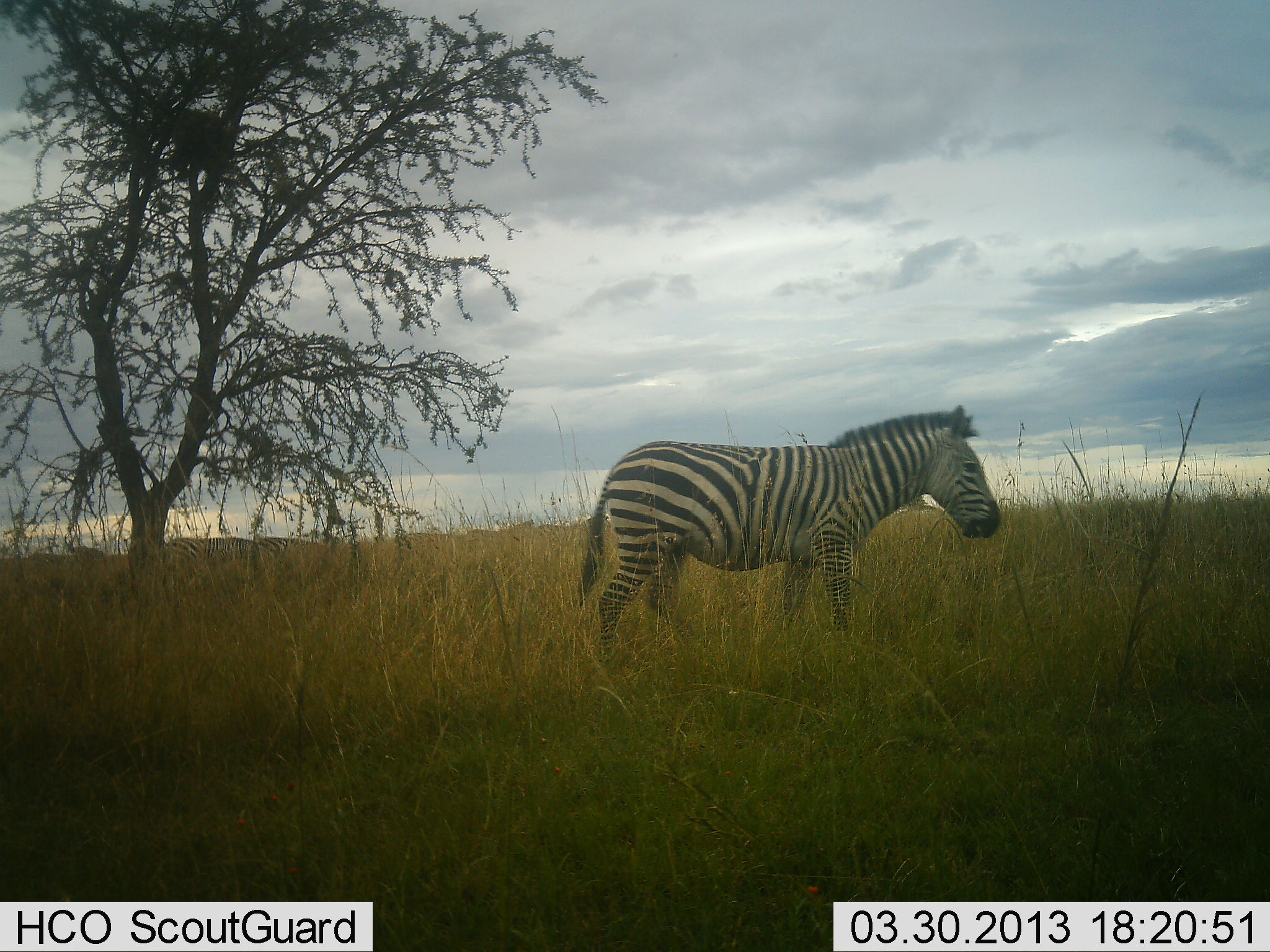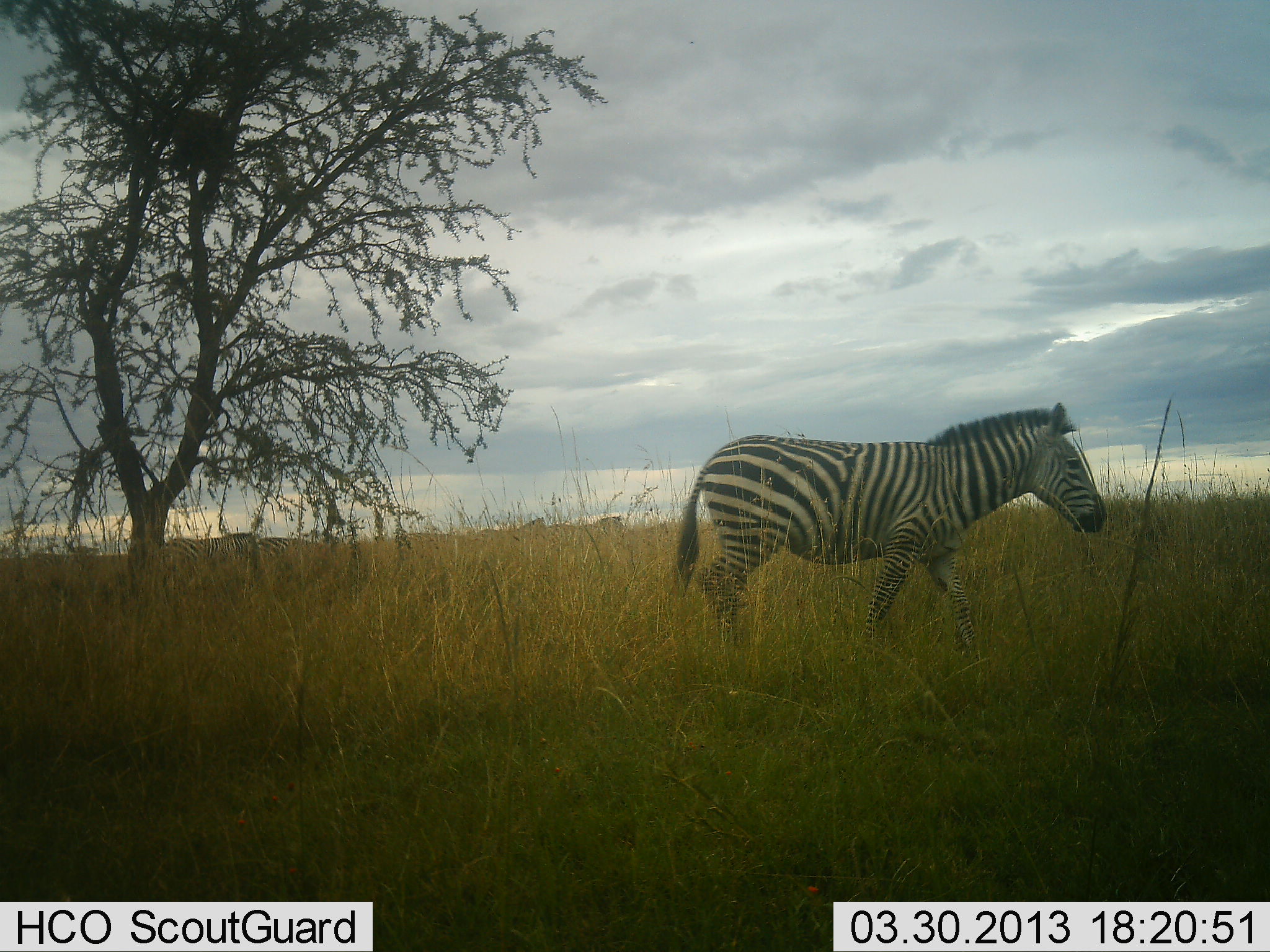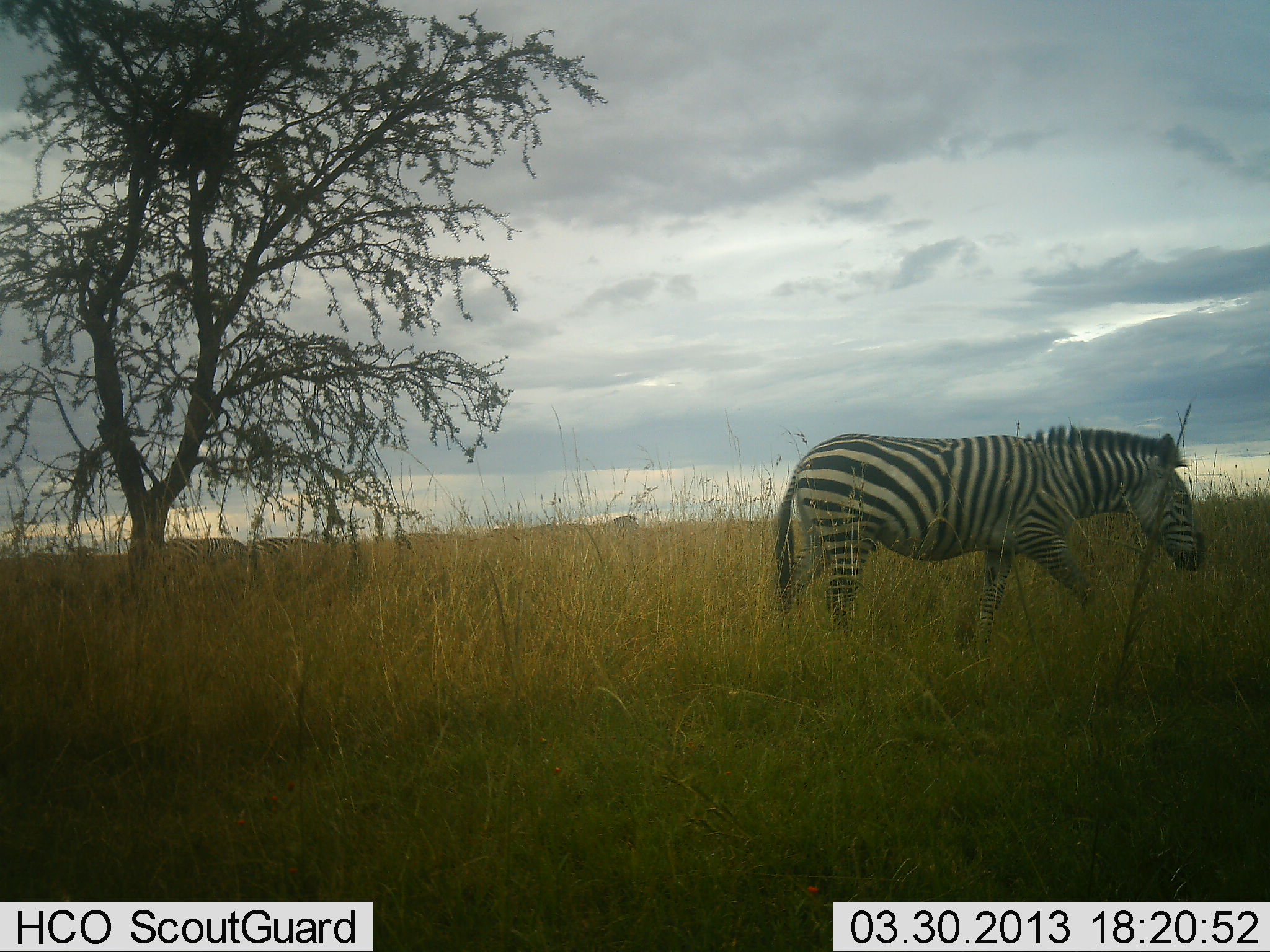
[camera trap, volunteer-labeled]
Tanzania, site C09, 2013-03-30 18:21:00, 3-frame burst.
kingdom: Animalia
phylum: Chordata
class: Mammalia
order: Perissodactyla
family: Equidae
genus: Equus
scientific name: Equus quagga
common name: plains zebra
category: zebra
Zebra (plains zebra) (Equus quagga), count 5. Behavior (volunteer vote fractions): standing 14%, resting 5%, moving 100%, interacting 0%. Young present (vote fraction): 9%. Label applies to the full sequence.